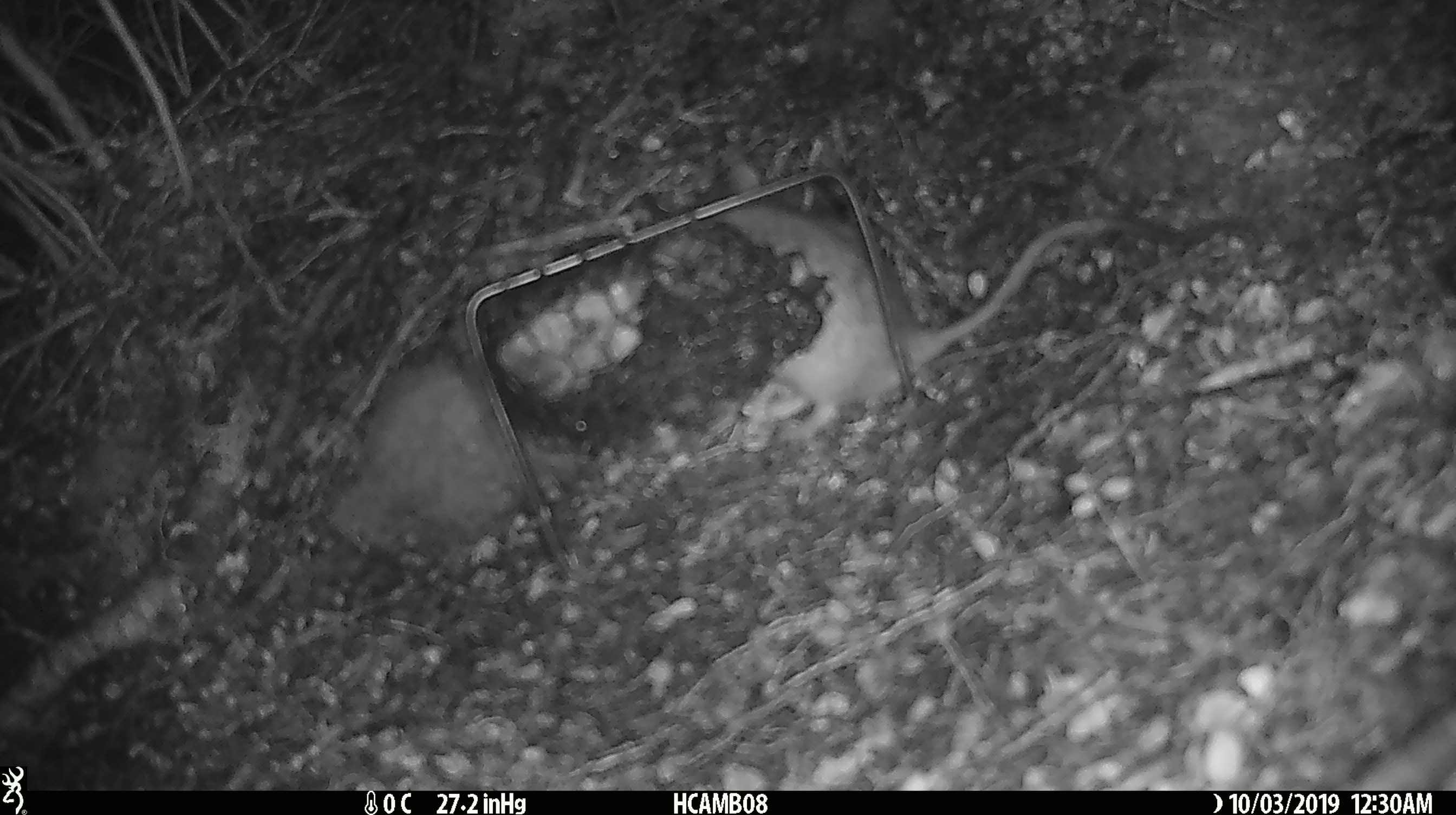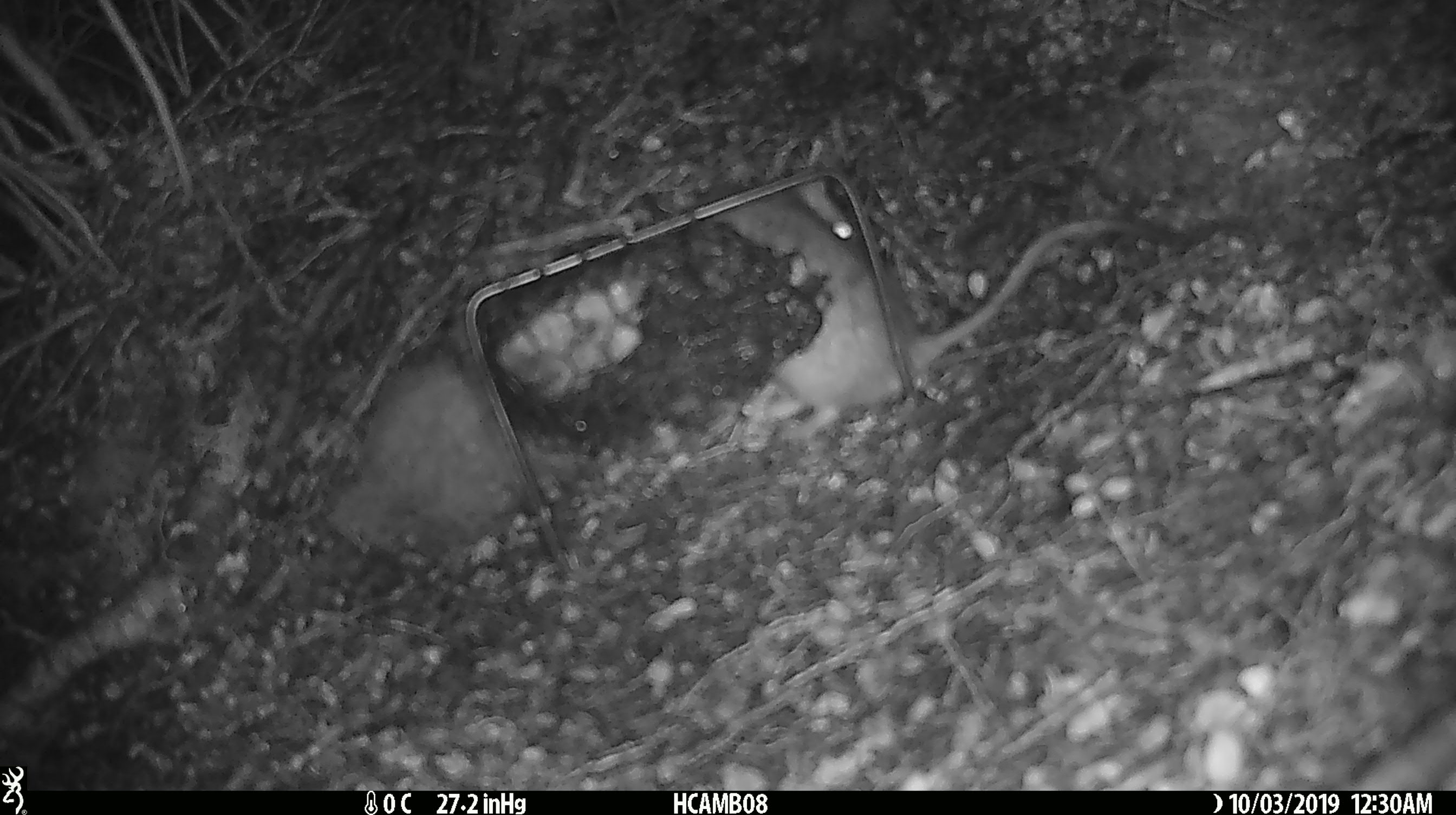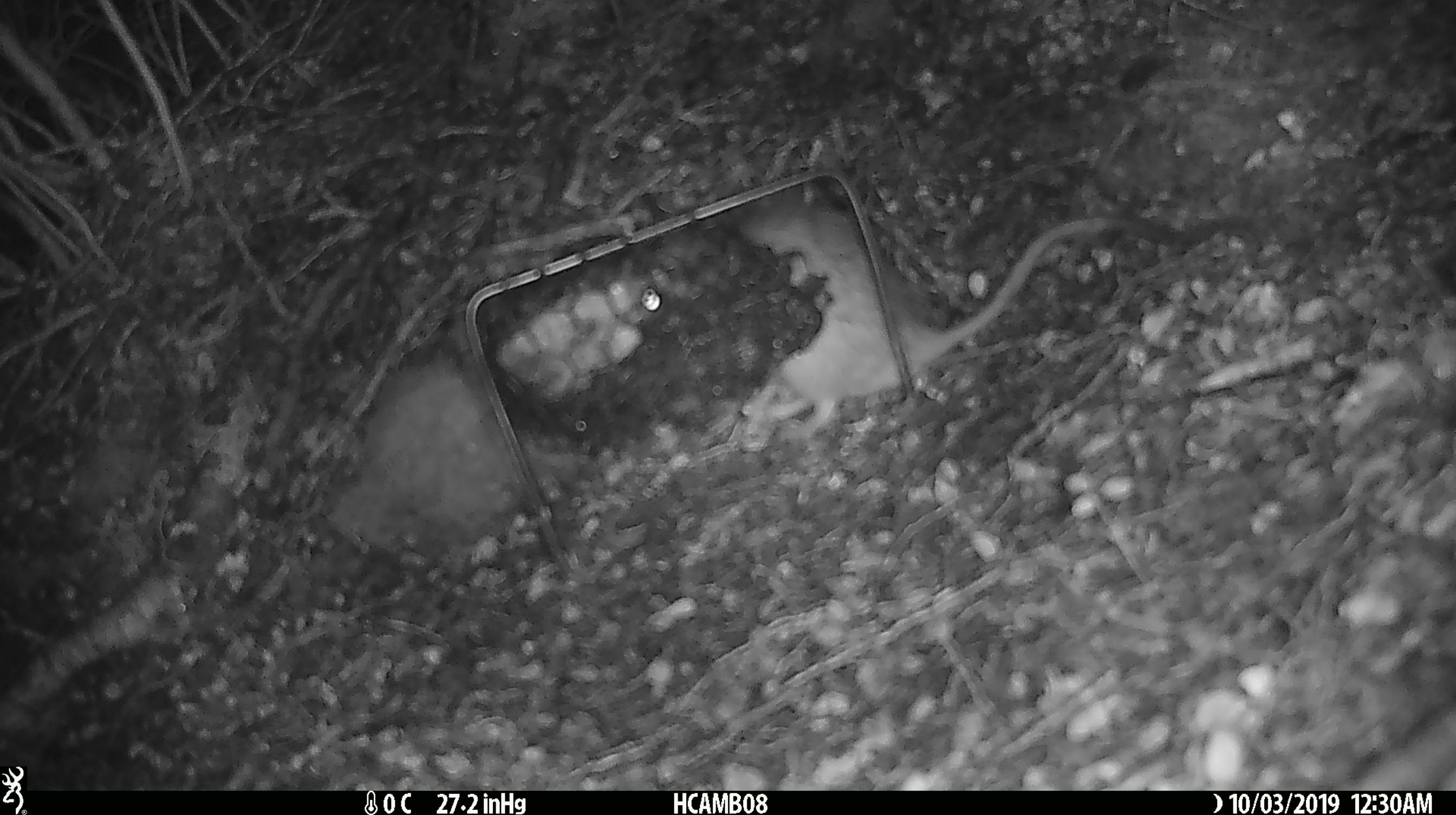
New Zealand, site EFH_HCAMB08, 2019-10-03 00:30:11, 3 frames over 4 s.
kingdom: Animalia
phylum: Chordata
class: Mammalia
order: Rodentia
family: Muridae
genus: Rattus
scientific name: Rattus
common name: rat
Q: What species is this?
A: Rat (Rattus).